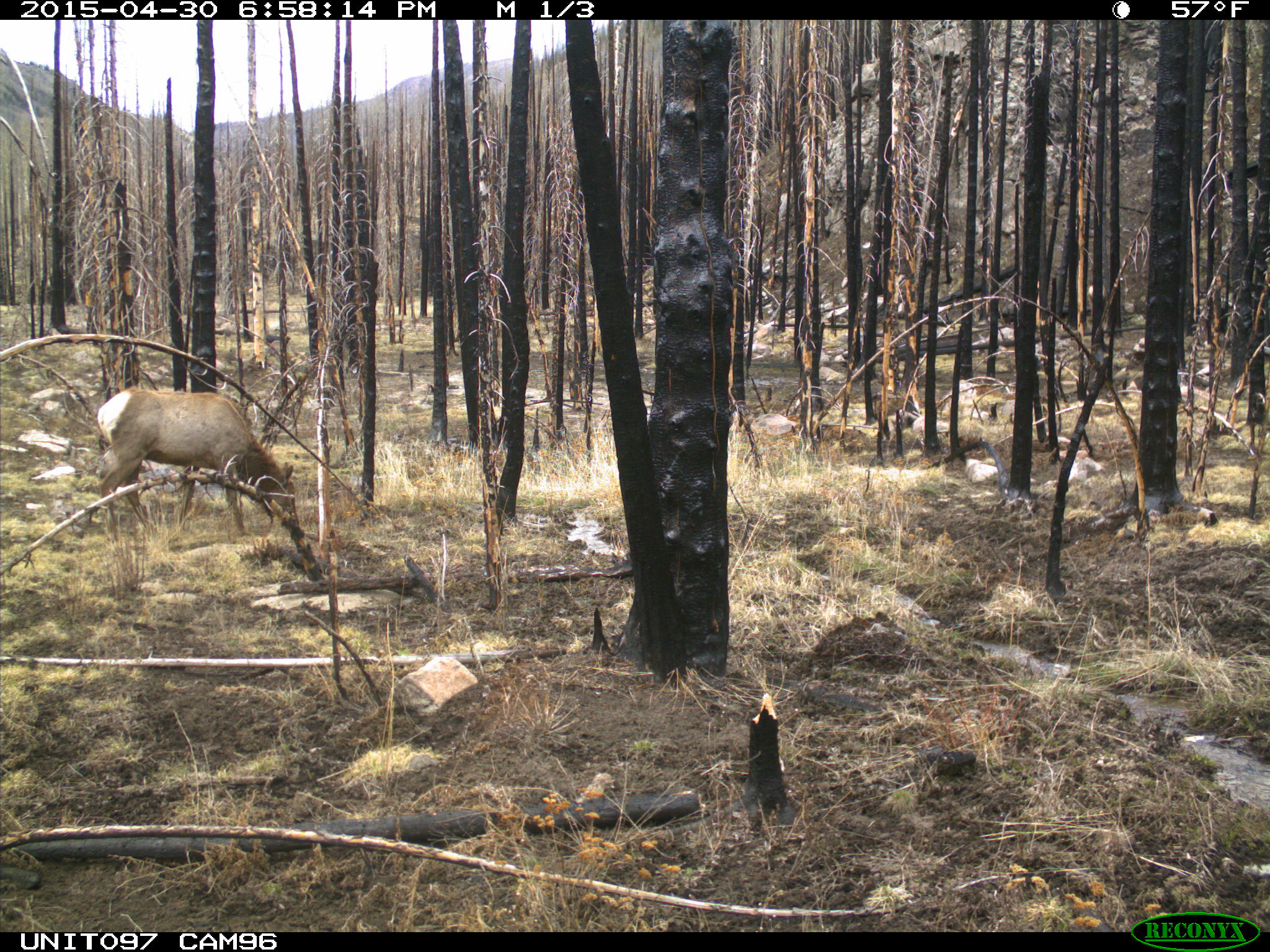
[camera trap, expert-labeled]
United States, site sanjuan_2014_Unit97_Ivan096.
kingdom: Animalia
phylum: Chordata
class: Mammalia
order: Artiodactyla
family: Cervidae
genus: Cervus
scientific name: Cervus elaphus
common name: red deer